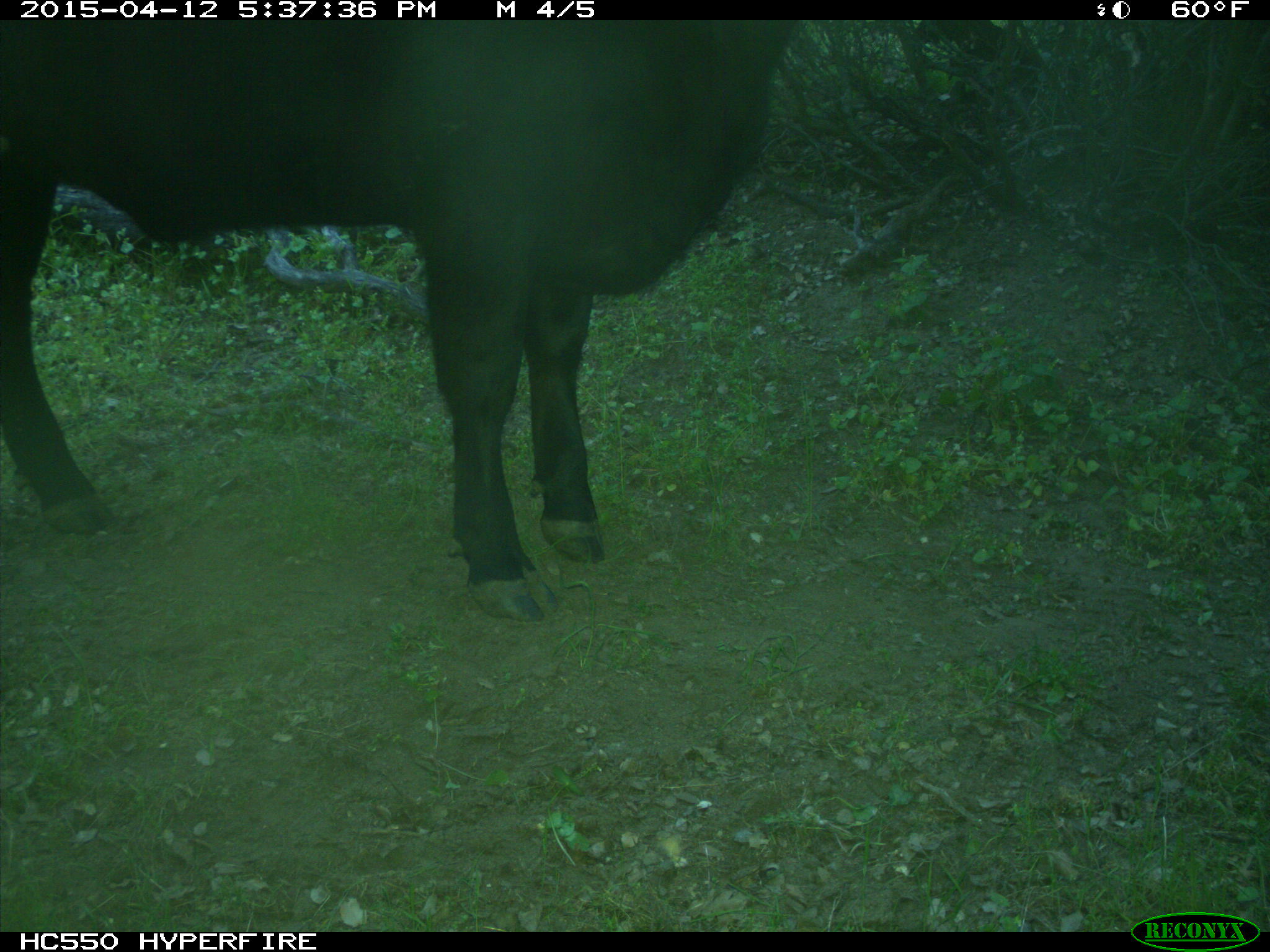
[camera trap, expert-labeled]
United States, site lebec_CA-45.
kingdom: Animalia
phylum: Chordata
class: Mammalia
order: Artiodactyla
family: Bovidae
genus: Bos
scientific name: Bos taurus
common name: domestic cow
Bos taurus (domestic cow).